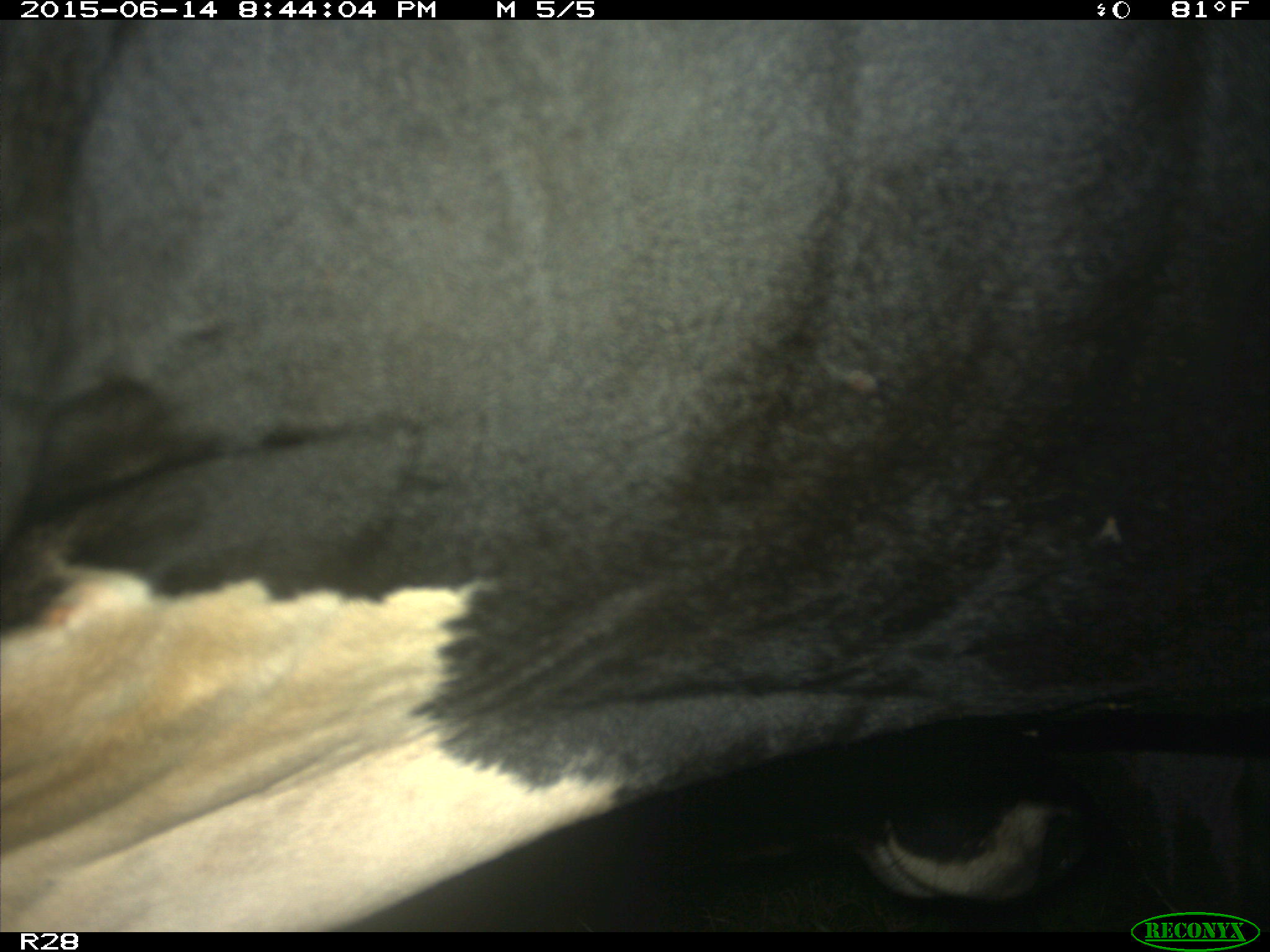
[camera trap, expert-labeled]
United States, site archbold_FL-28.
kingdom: Animalia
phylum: Chordata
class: Mammalia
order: Artiodactyla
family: Bovidae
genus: Bos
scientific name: Bos taurus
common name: domestic cow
Bos taurus (domestic cow).